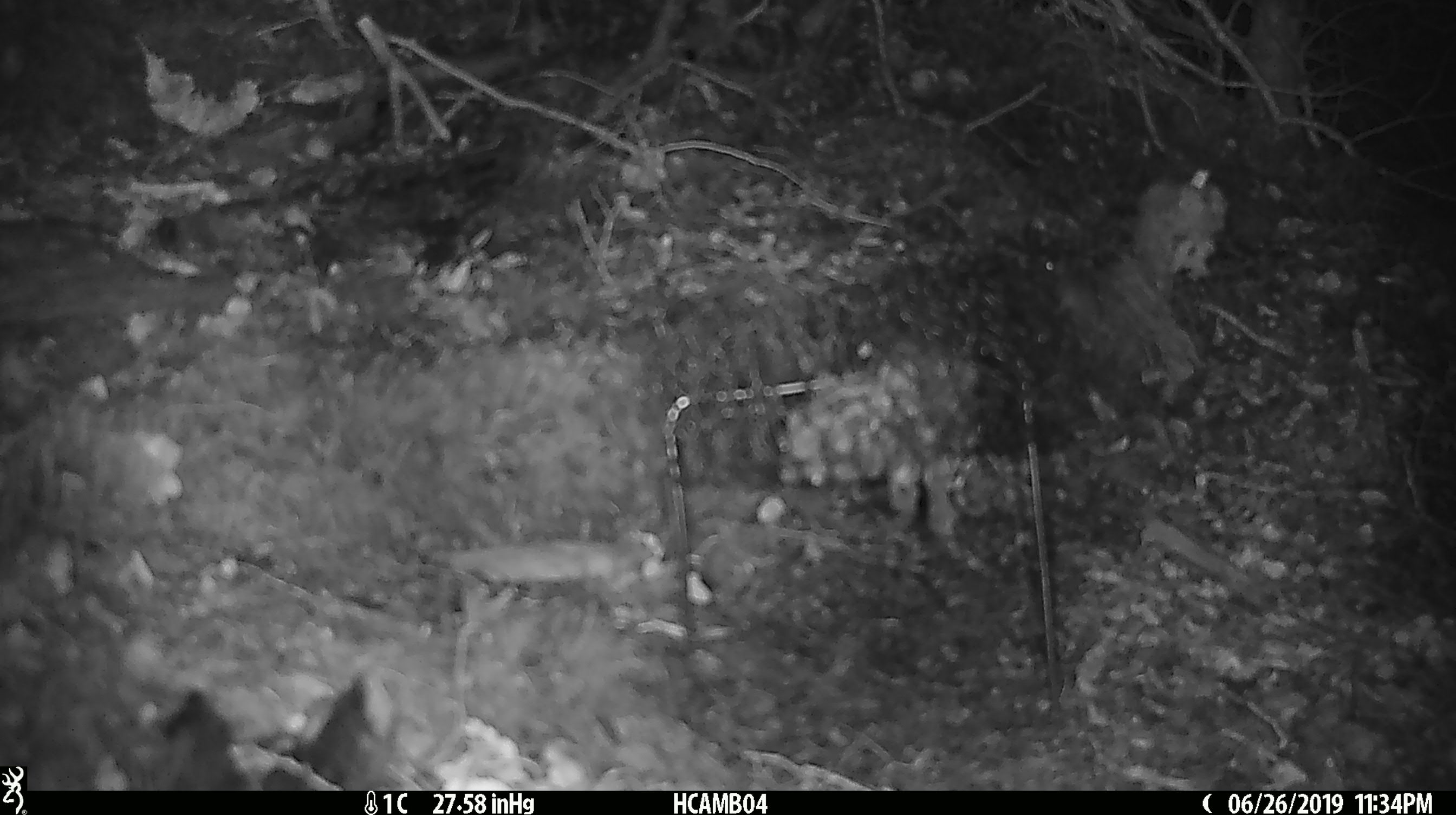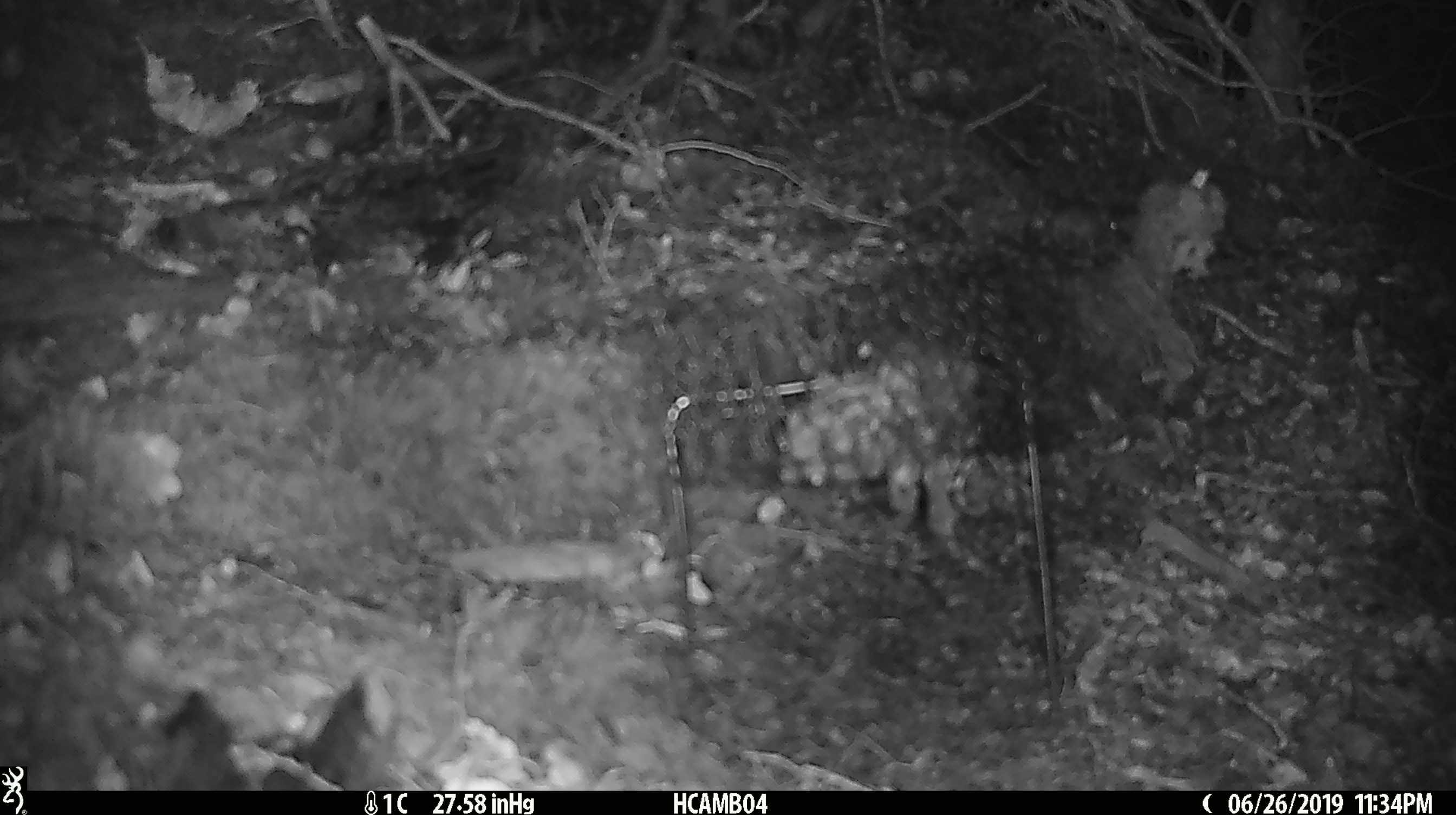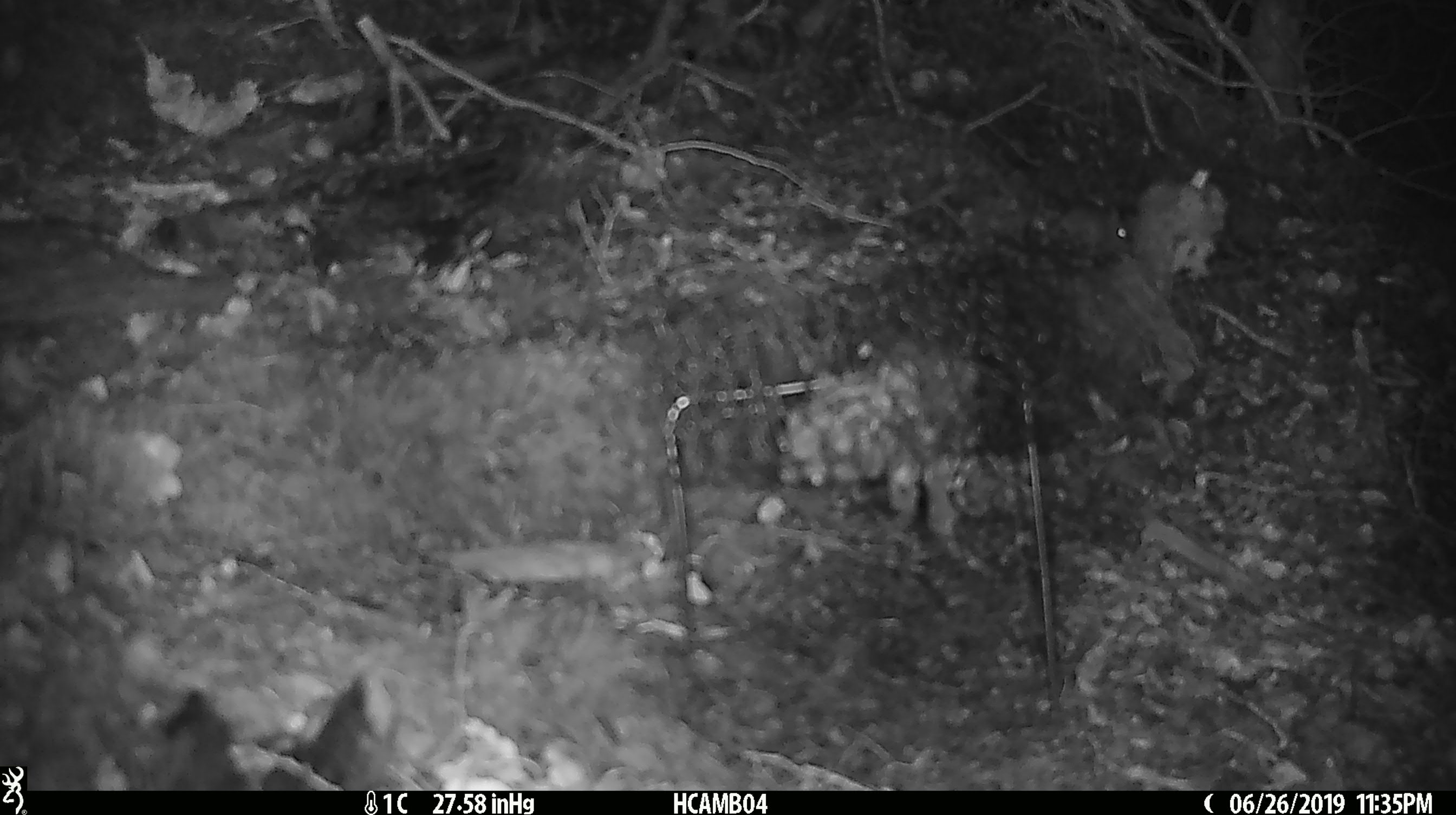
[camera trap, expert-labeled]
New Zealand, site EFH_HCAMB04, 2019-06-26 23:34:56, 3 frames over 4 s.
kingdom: Animalia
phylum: Chordata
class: Mammalia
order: Rodentia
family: Muridae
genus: Mus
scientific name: Mus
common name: mouse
Mouse (Mus).